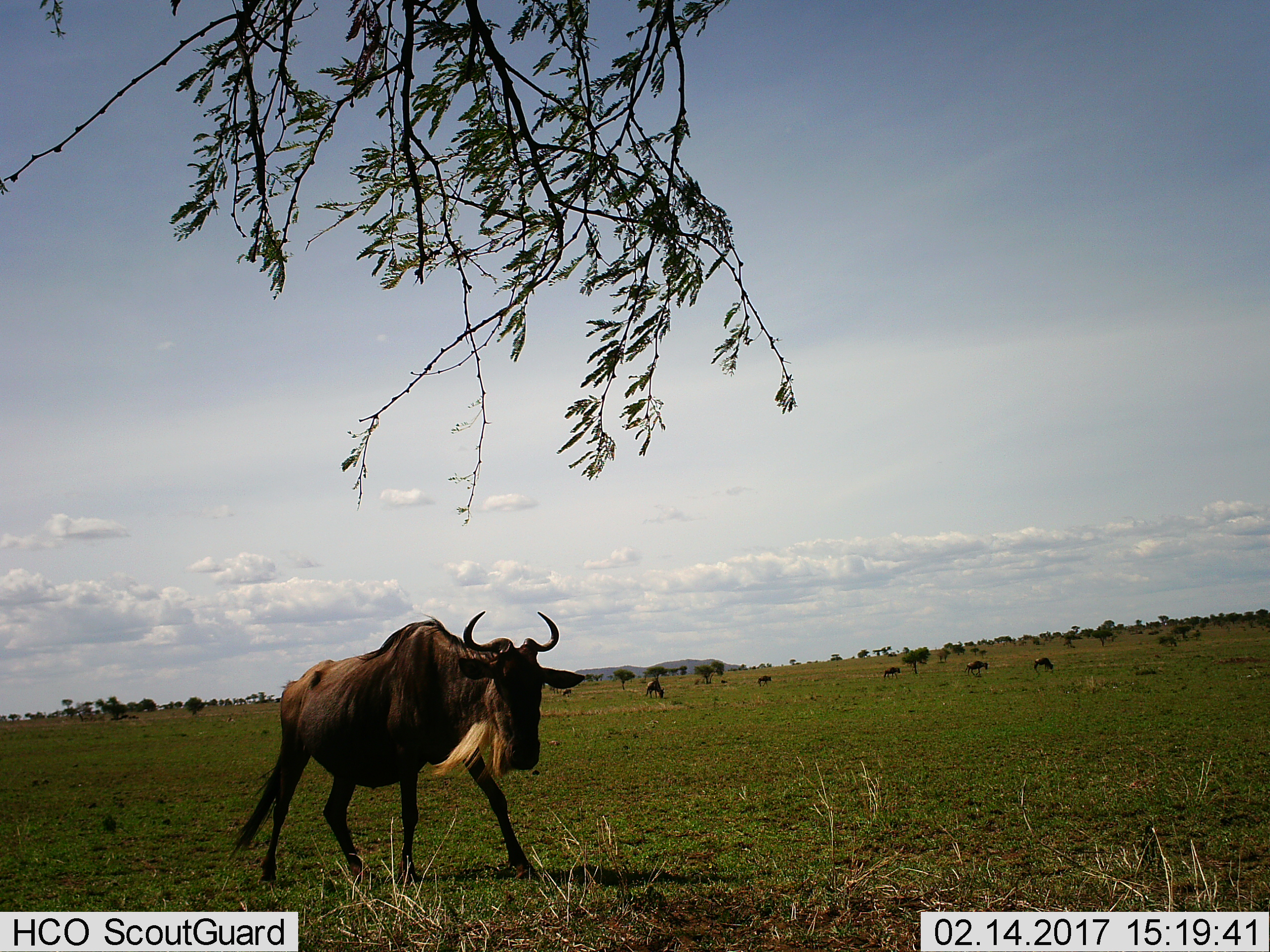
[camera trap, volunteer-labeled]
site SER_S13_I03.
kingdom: Animalia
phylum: Chordata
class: Mammalia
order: Artiodactyla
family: Bovidae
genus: Connochaetes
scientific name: Connochaetes taurinus taurinus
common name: blue wildebeest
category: wildebeestblue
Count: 10.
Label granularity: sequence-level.